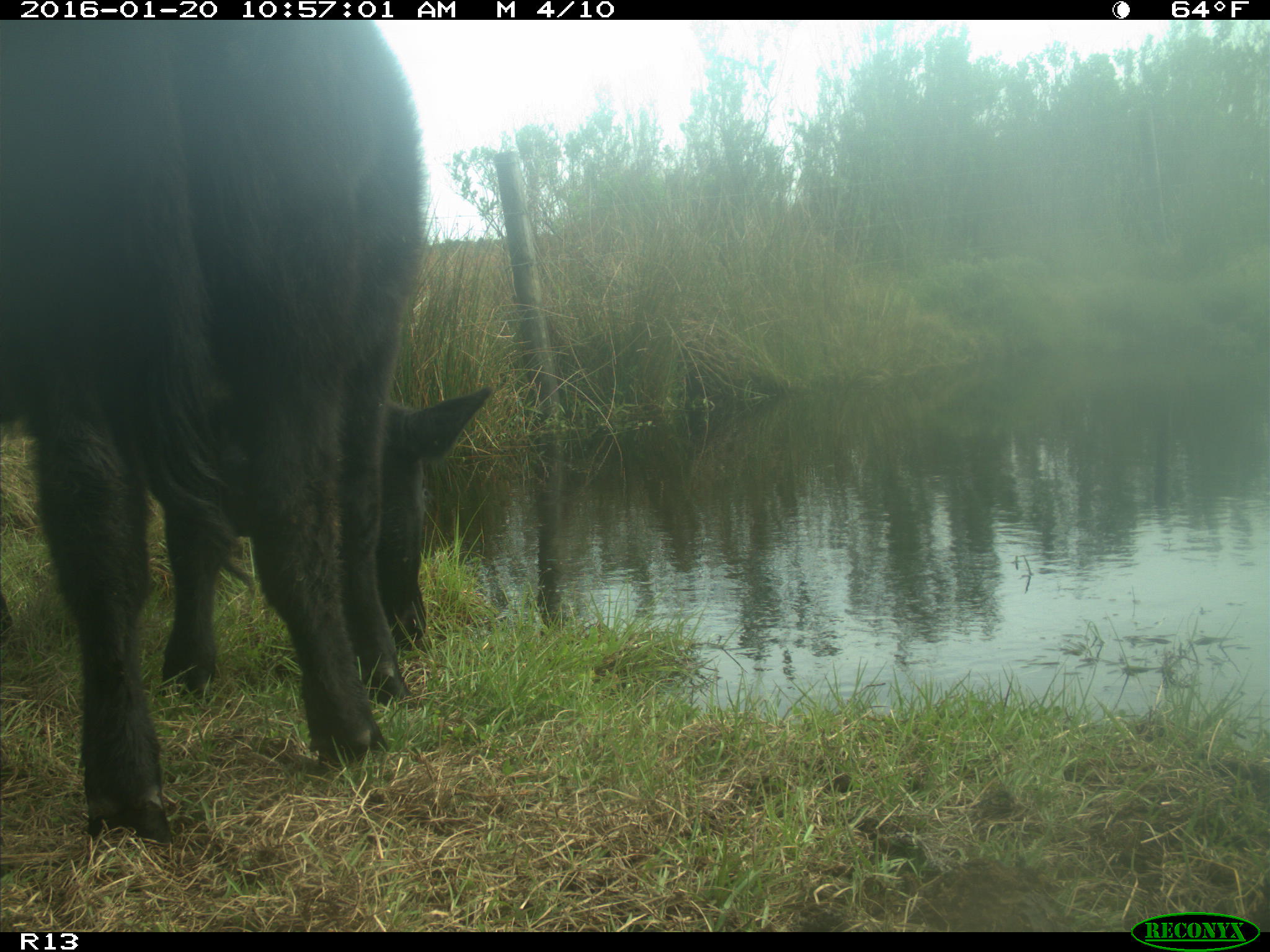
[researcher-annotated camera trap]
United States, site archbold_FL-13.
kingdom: Animalia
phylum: Chordata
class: Mammalia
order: Artiodactyla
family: Bovidae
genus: Bos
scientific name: Bos taurus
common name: domestic cow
Bos taurus (domestic cow).